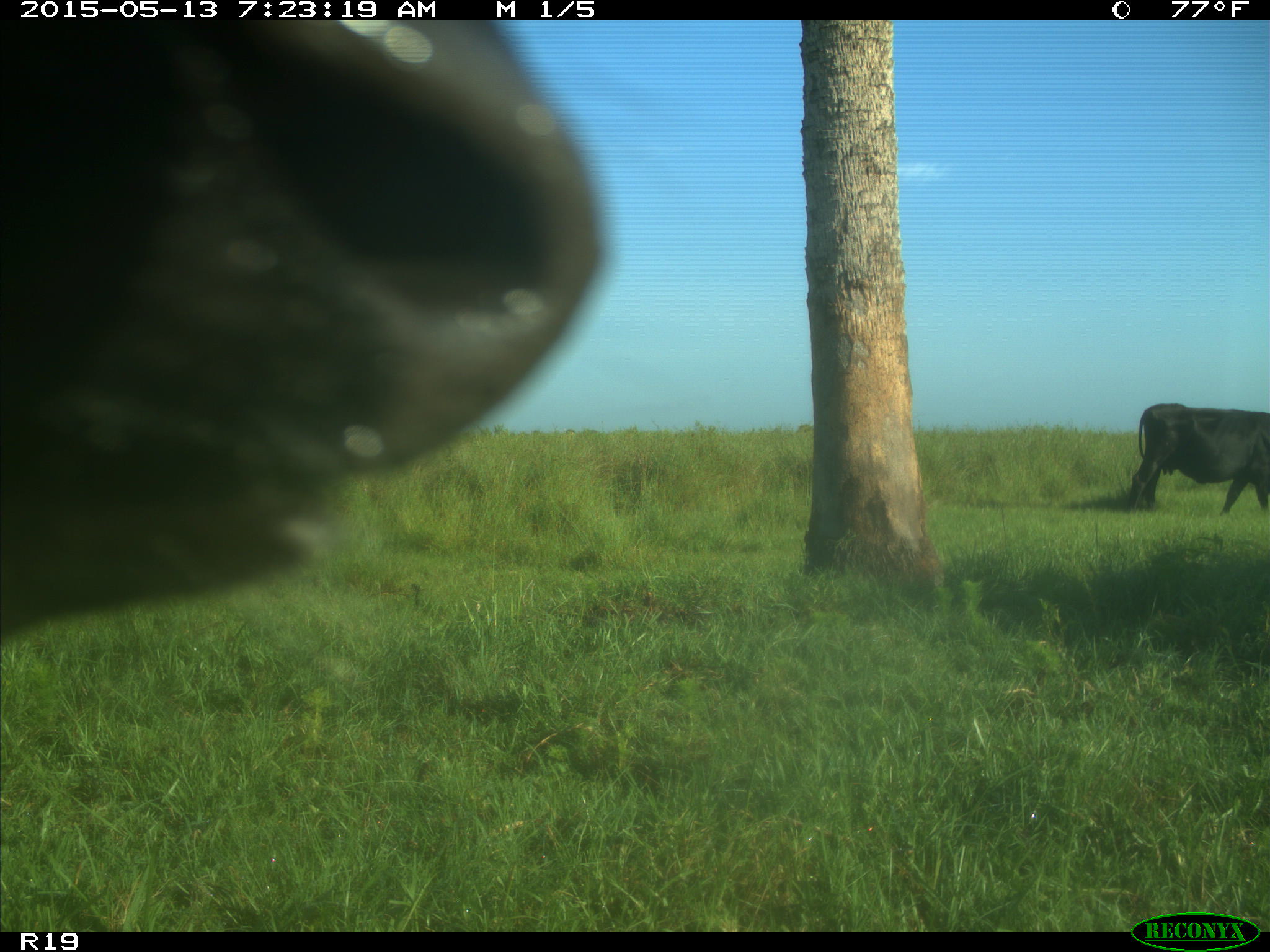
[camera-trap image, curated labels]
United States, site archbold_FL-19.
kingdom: Animalia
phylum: Chordata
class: Mammalia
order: Artiodactyla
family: Bovidae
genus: Bos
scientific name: Bos taurus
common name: domestic cow